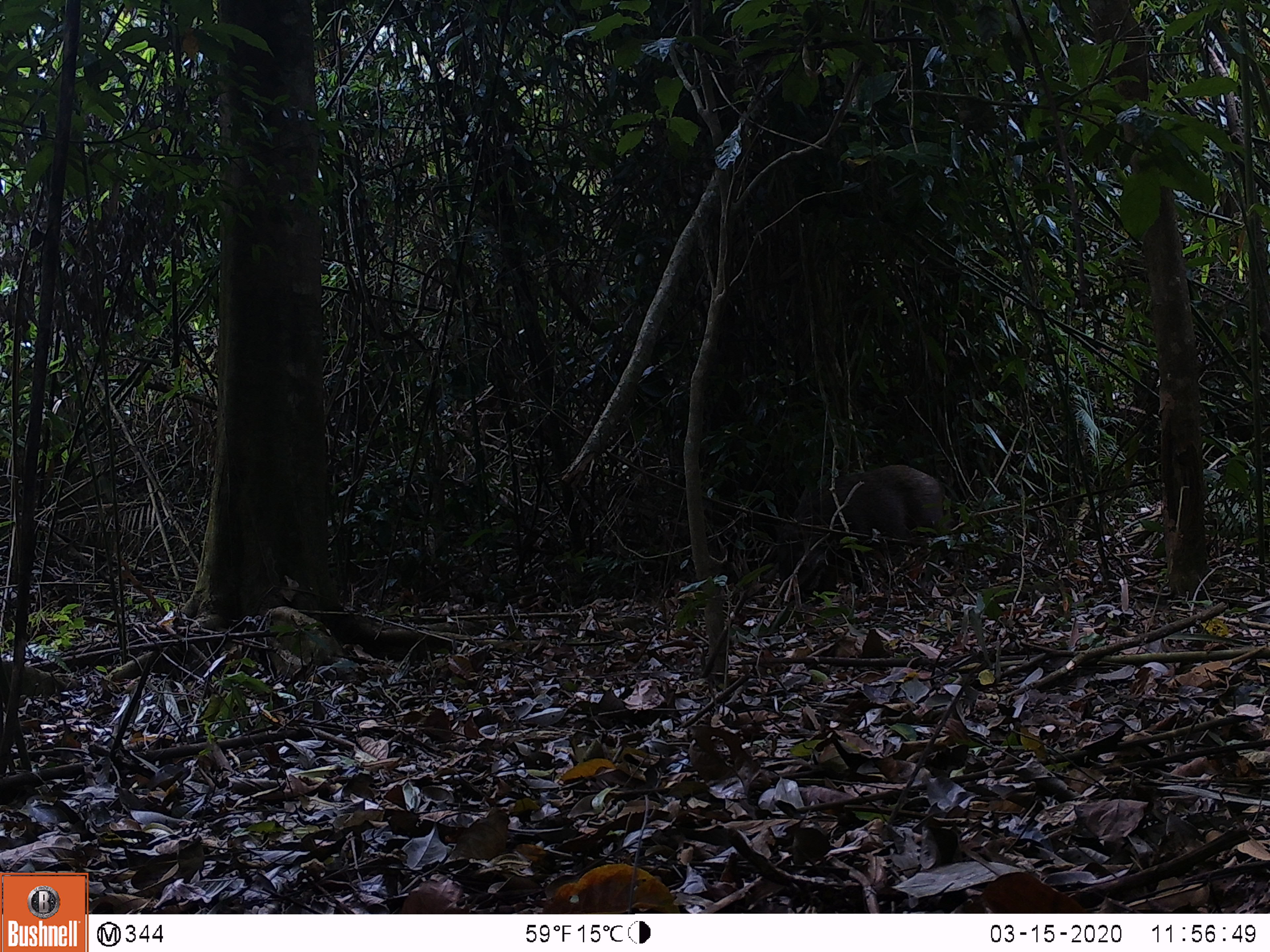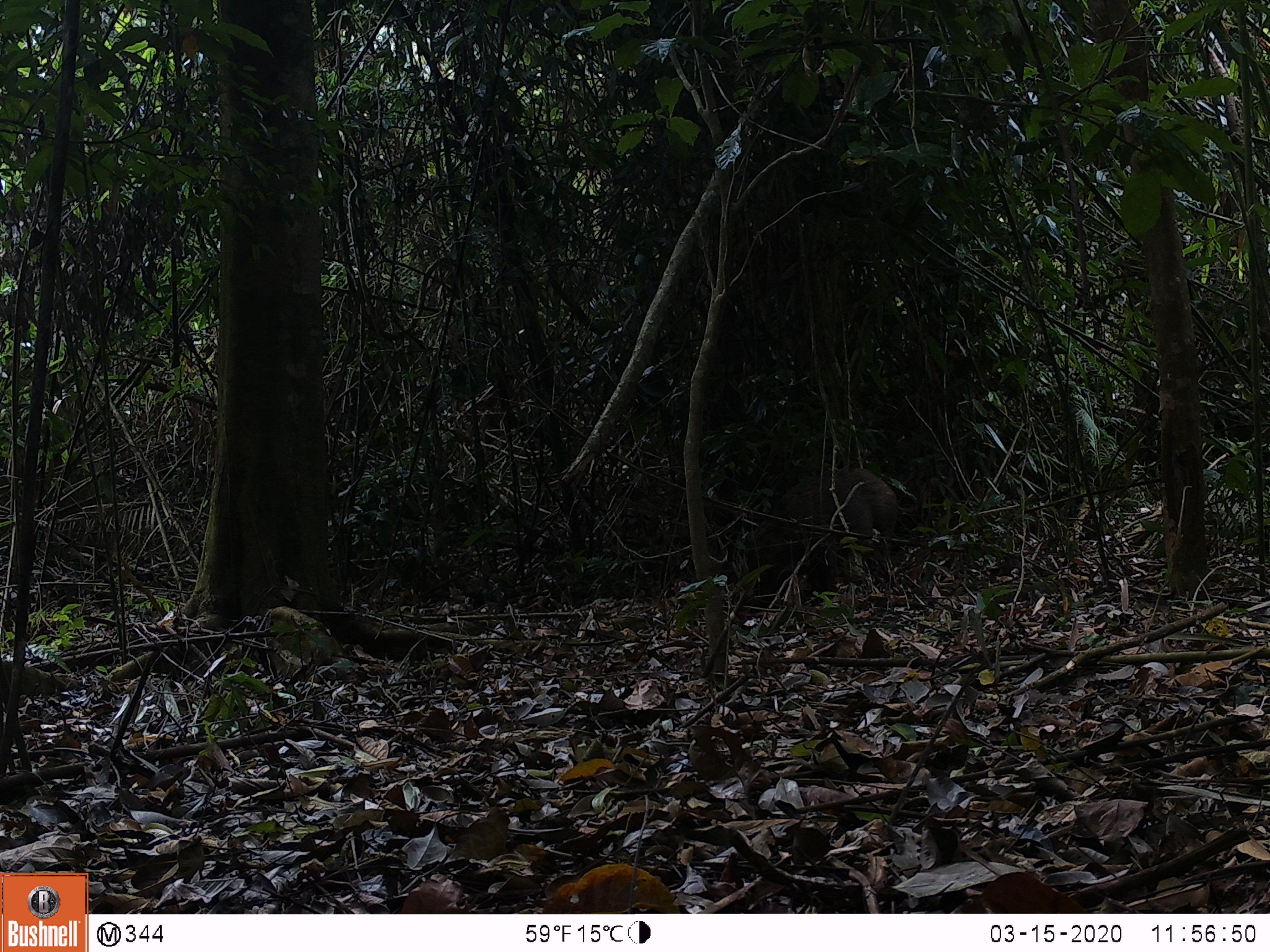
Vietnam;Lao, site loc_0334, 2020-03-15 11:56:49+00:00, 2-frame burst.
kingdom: Animalia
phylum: Chordata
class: Mammalia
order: Artiodactyla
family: Suidae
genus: Sus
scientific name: Sus scrofa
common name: eurasian wild pig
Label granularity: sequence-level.